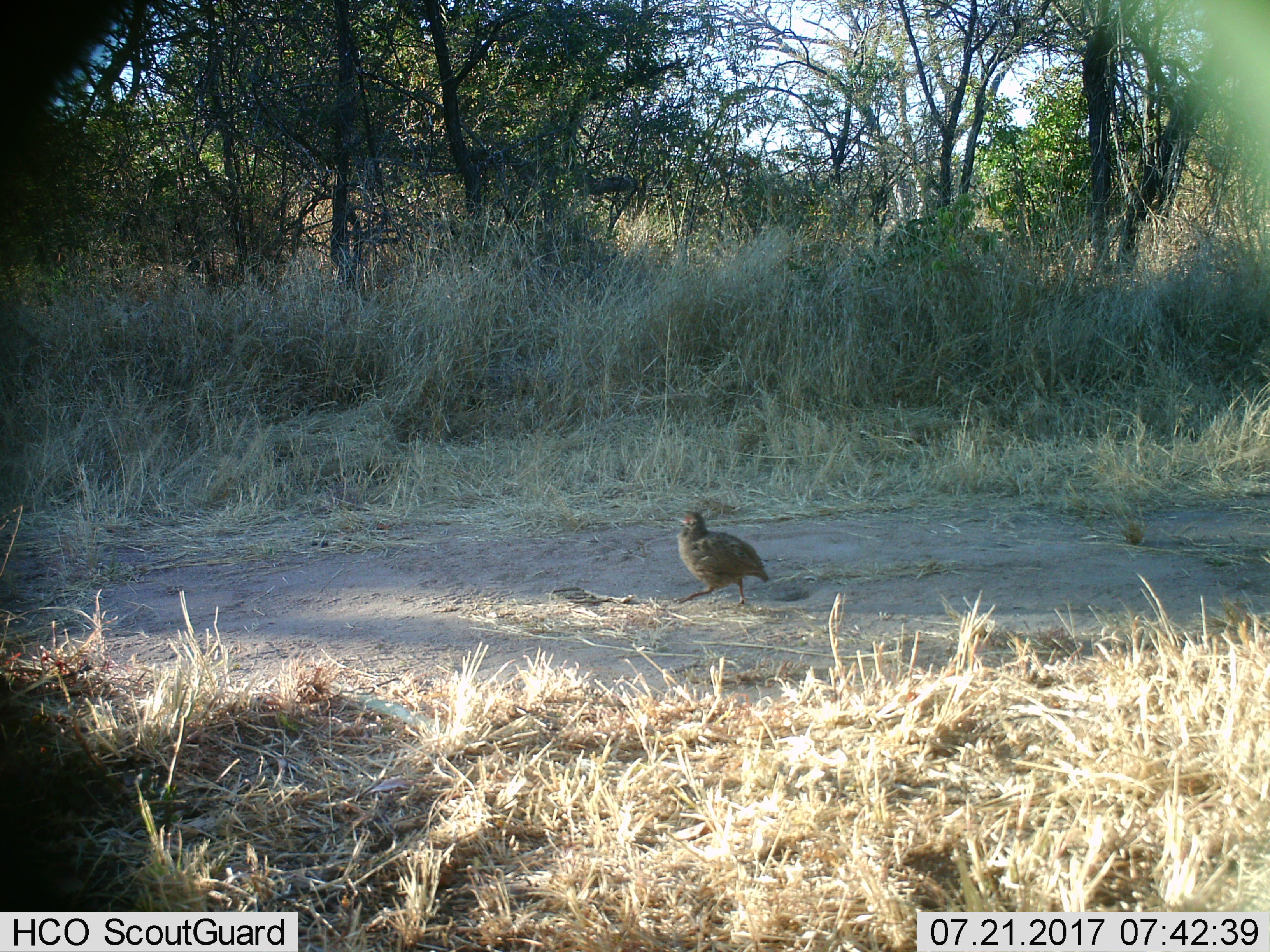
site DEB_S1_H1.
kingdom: Animalia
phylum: Chordata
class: Aves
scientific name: Aves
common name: bird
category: birdother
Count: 1.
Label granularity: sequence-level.